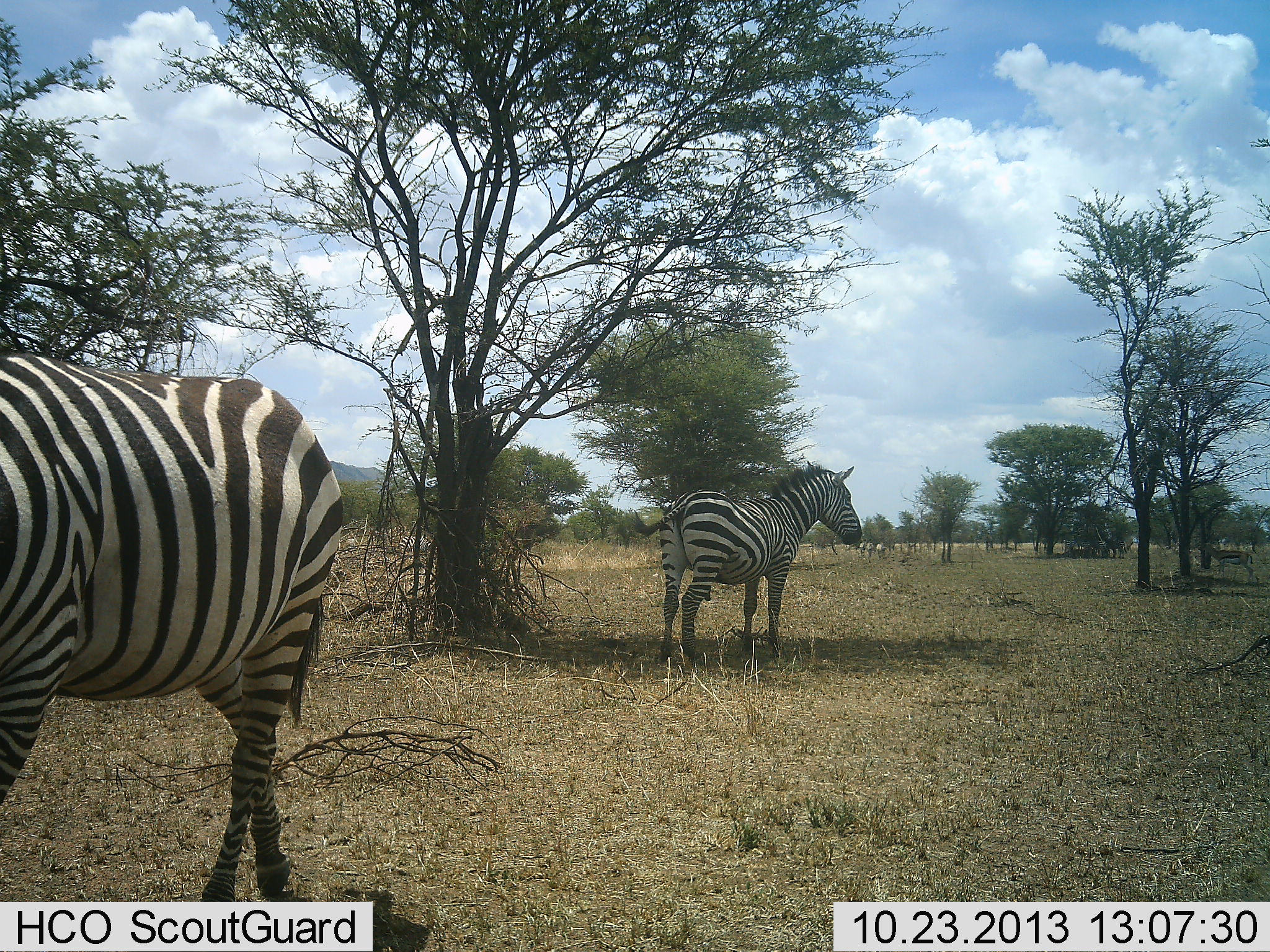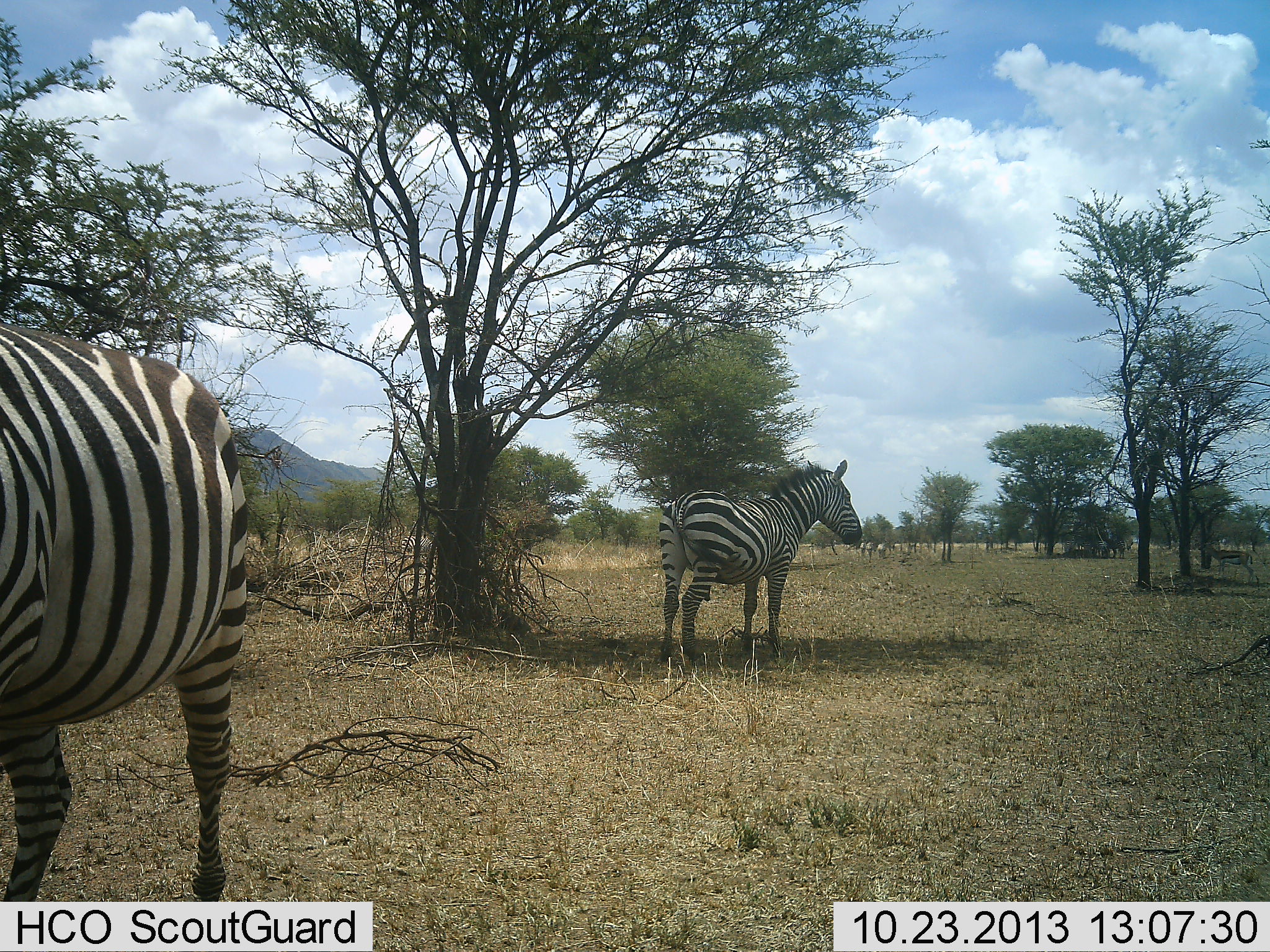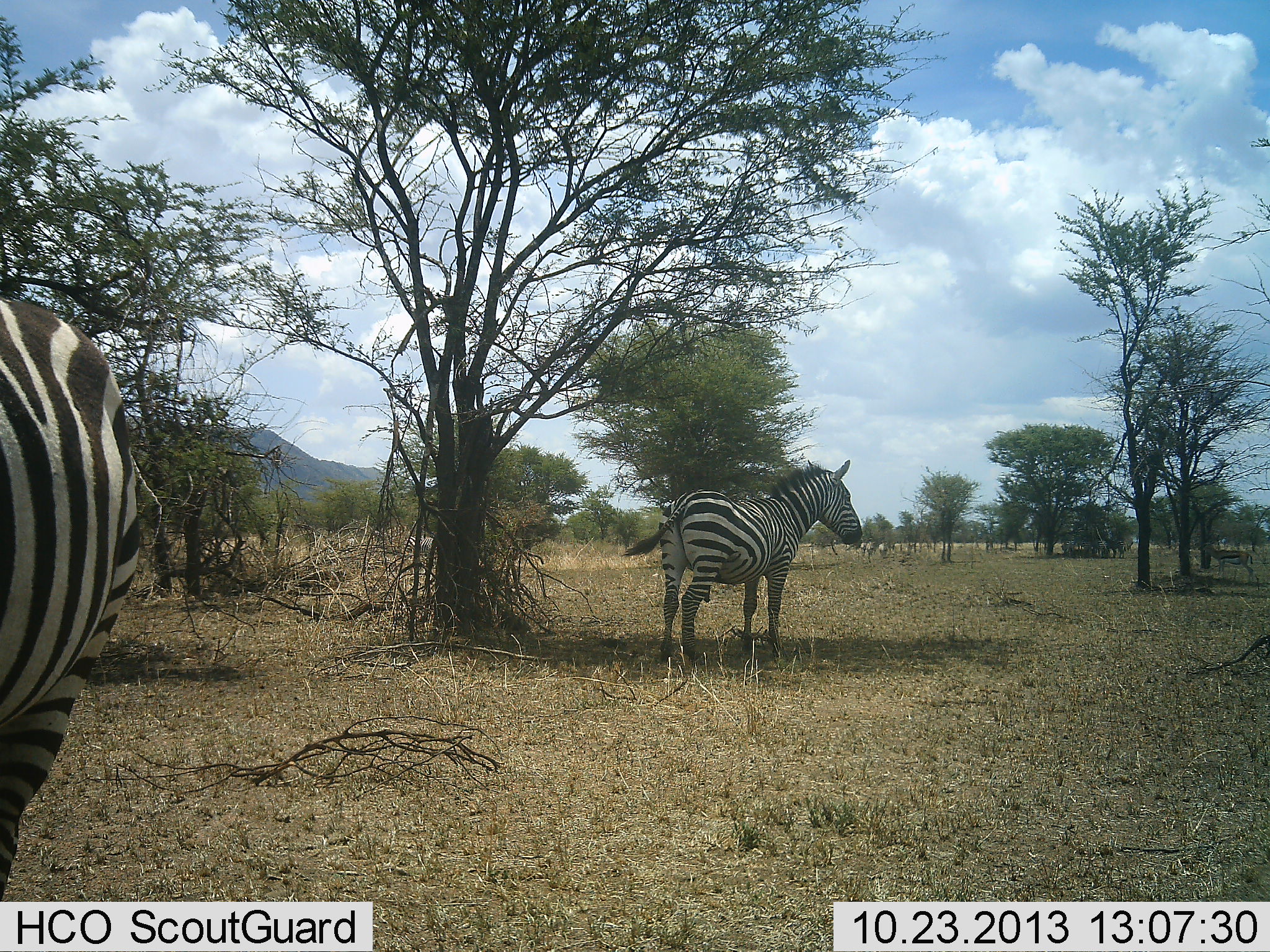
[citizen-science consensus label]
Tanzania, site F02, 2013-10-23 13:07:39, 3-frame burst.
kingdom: Animalia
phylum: Chordata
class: Mammalia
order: Perissodactyla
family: Equidae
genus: Equus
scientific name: Equus quagga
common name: plains zebra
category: zebra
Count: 2.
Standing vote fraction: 91%.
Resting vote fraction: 9%.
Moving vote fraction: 45%.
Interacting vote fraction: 0%.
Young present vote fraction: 0%.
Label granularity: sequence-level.